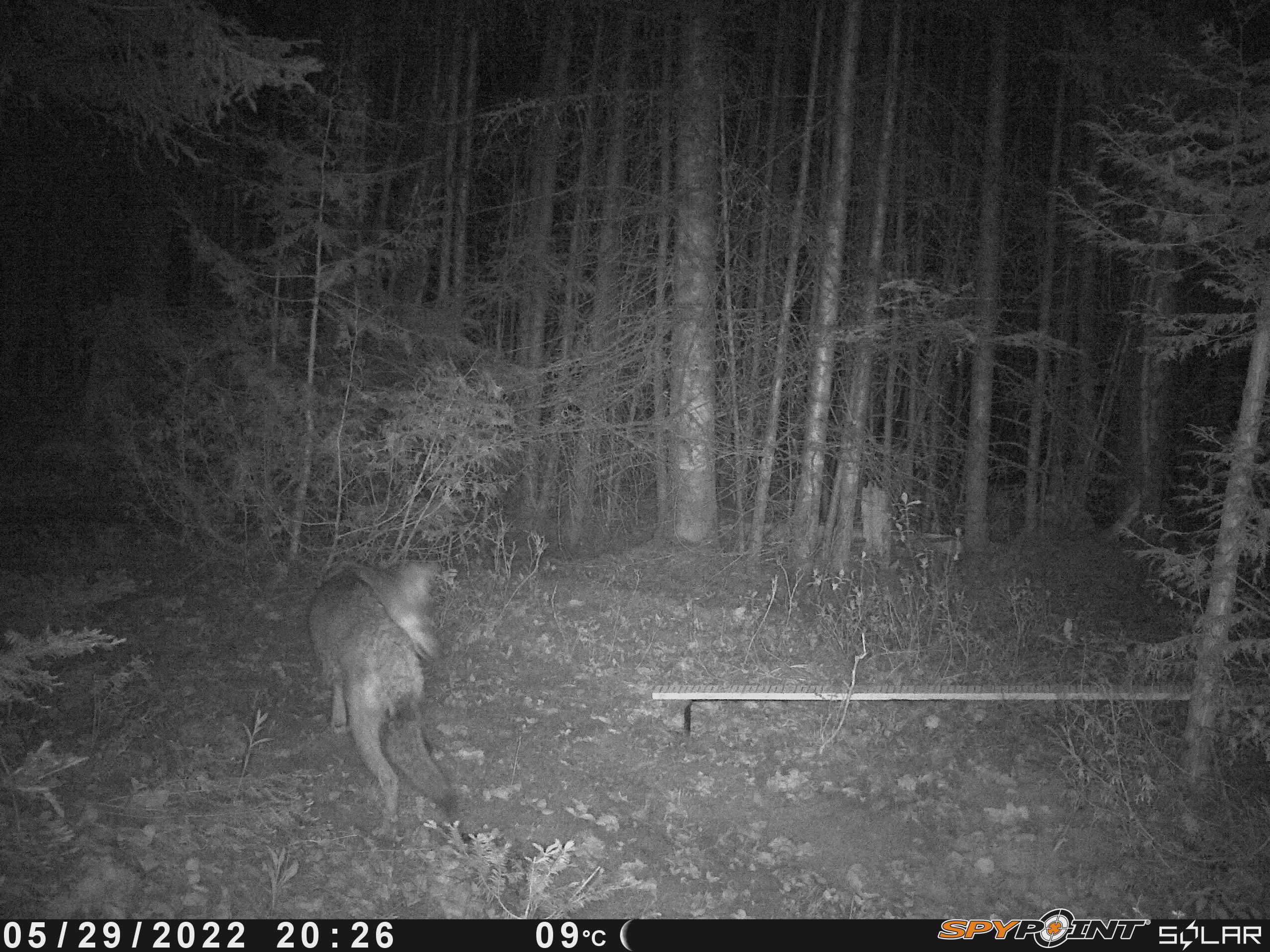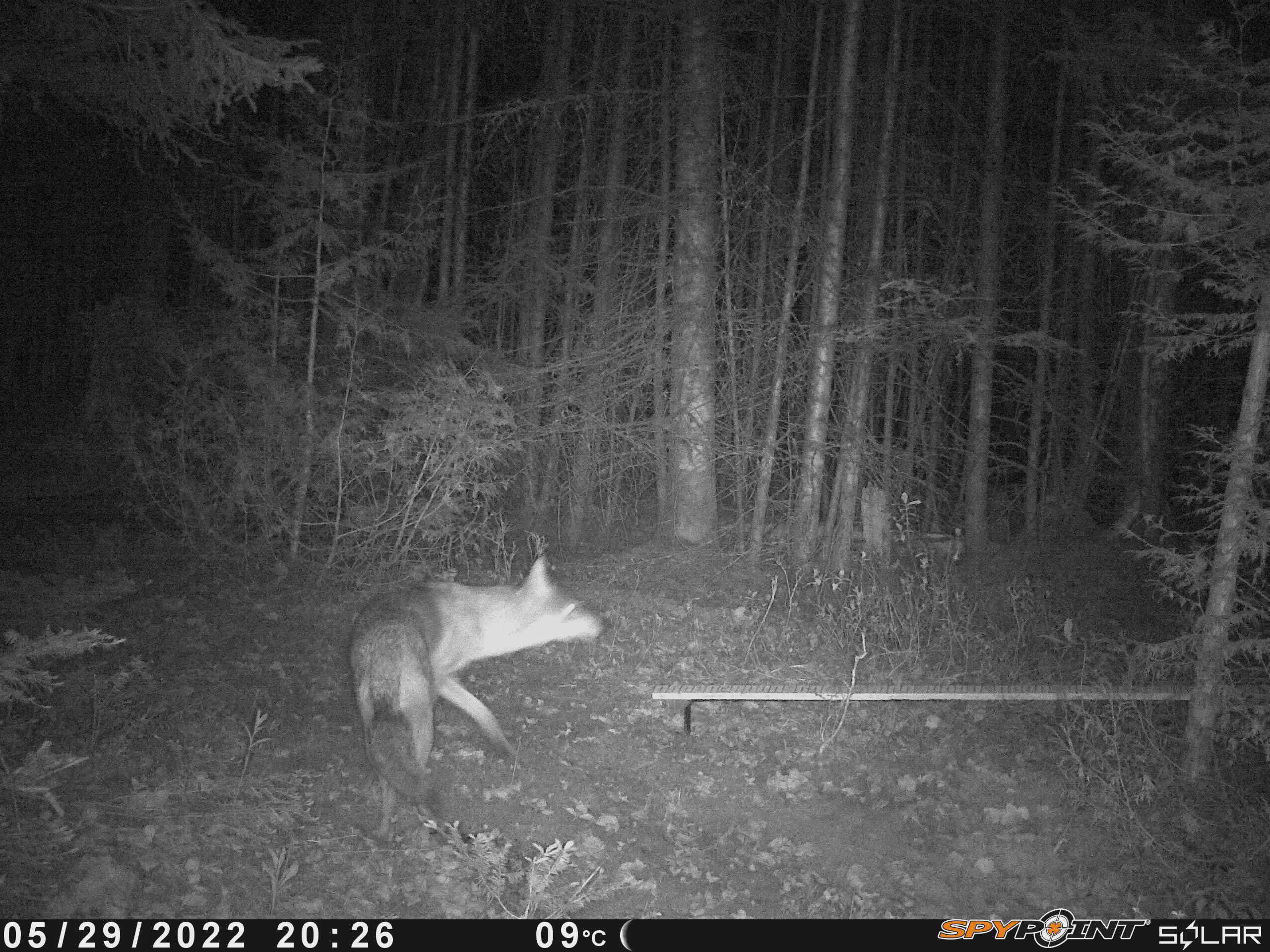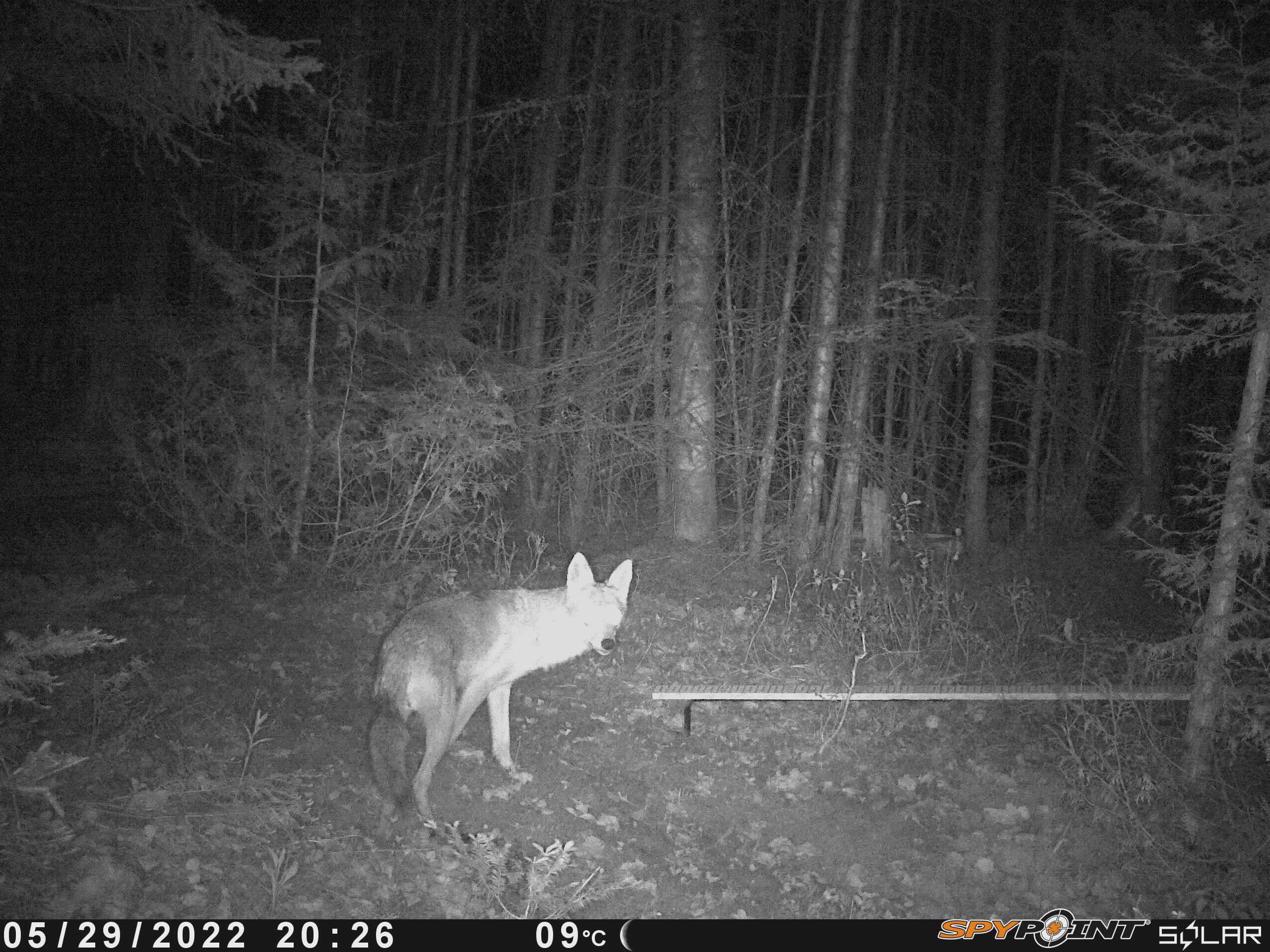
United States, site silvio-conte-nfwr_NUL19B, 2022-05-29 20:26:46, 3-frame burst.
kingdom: Animalia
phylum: Chordata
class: Mammalia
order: Carnivora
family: Canidae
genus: Canis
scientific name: Canis latrans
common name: coyote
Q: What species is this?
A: Coyote (Canis latrans).